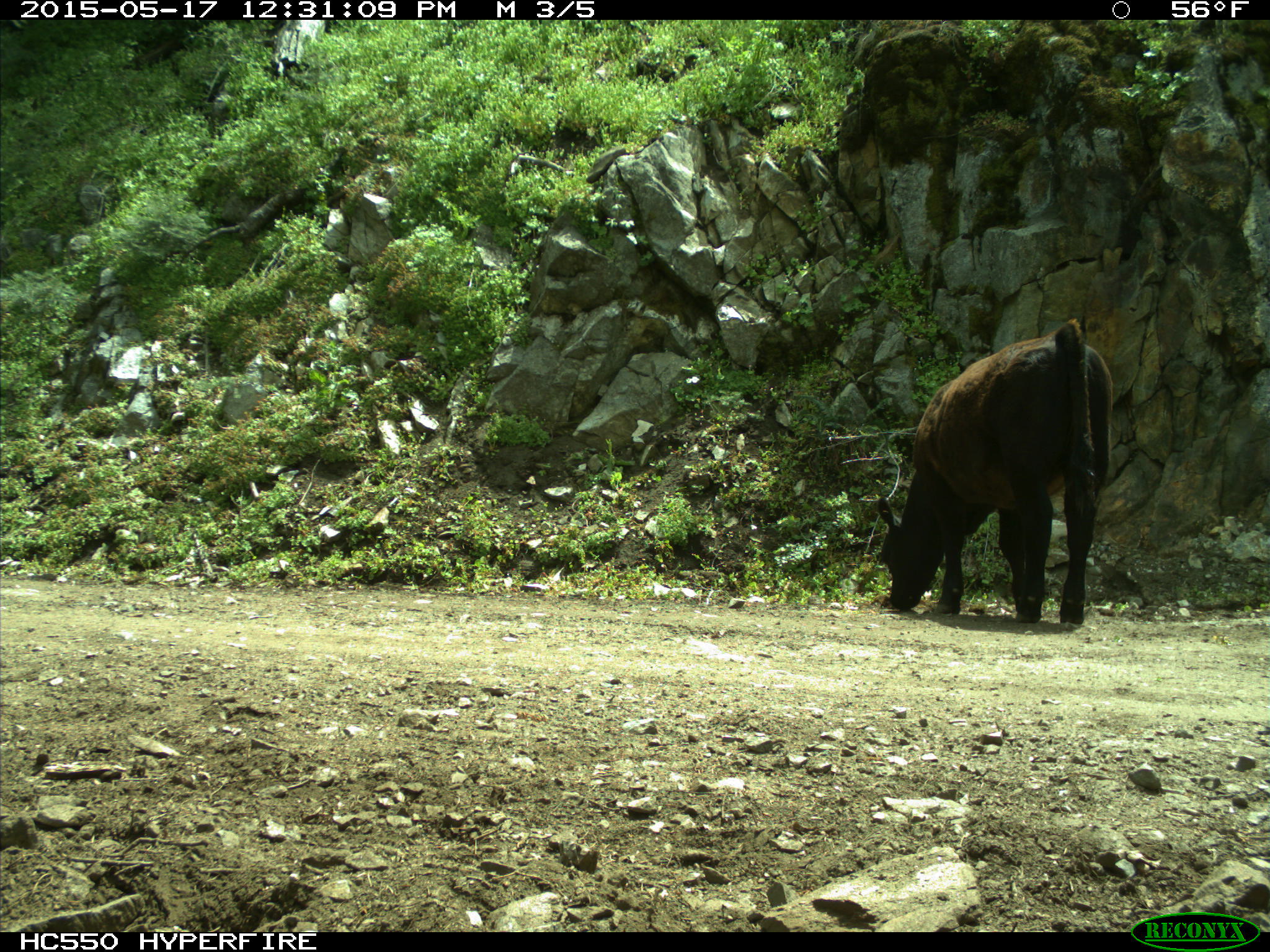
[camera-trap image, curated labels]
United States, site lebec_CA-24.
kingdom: Animalia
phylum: Chordata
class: Mammalia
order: Artiodactyla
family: Bovidae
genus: Bos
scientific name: Bos taurus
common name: domestic cow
Bos taurus (domestic cow).